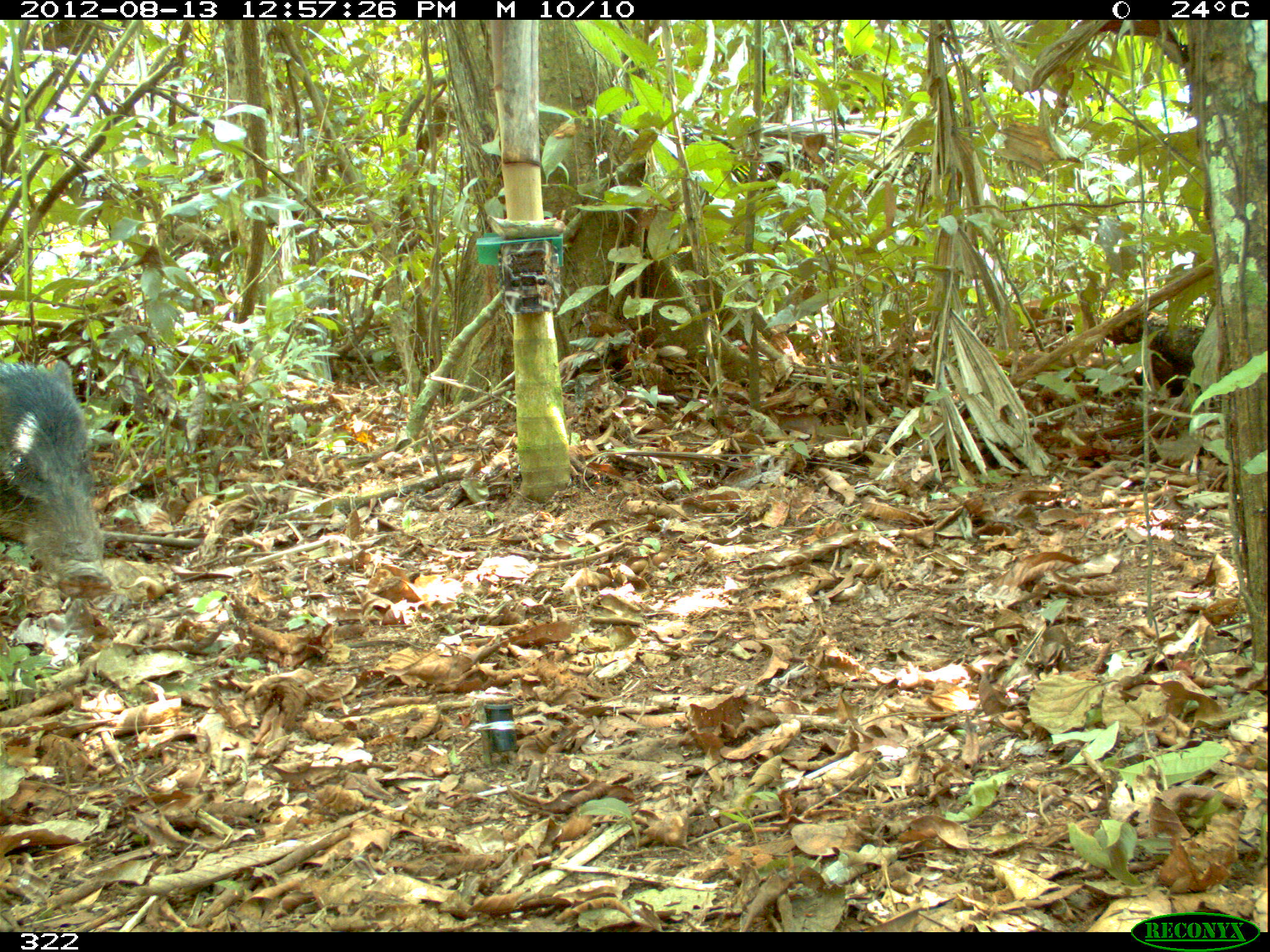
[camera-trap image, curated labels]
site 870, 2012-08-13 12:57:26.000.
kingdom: Animalia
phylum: Chordata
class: Mammalia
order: Artiodactyla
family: Tayassuidae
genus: Tayassu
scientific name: Tayassu pecari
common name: white-lipped peccary